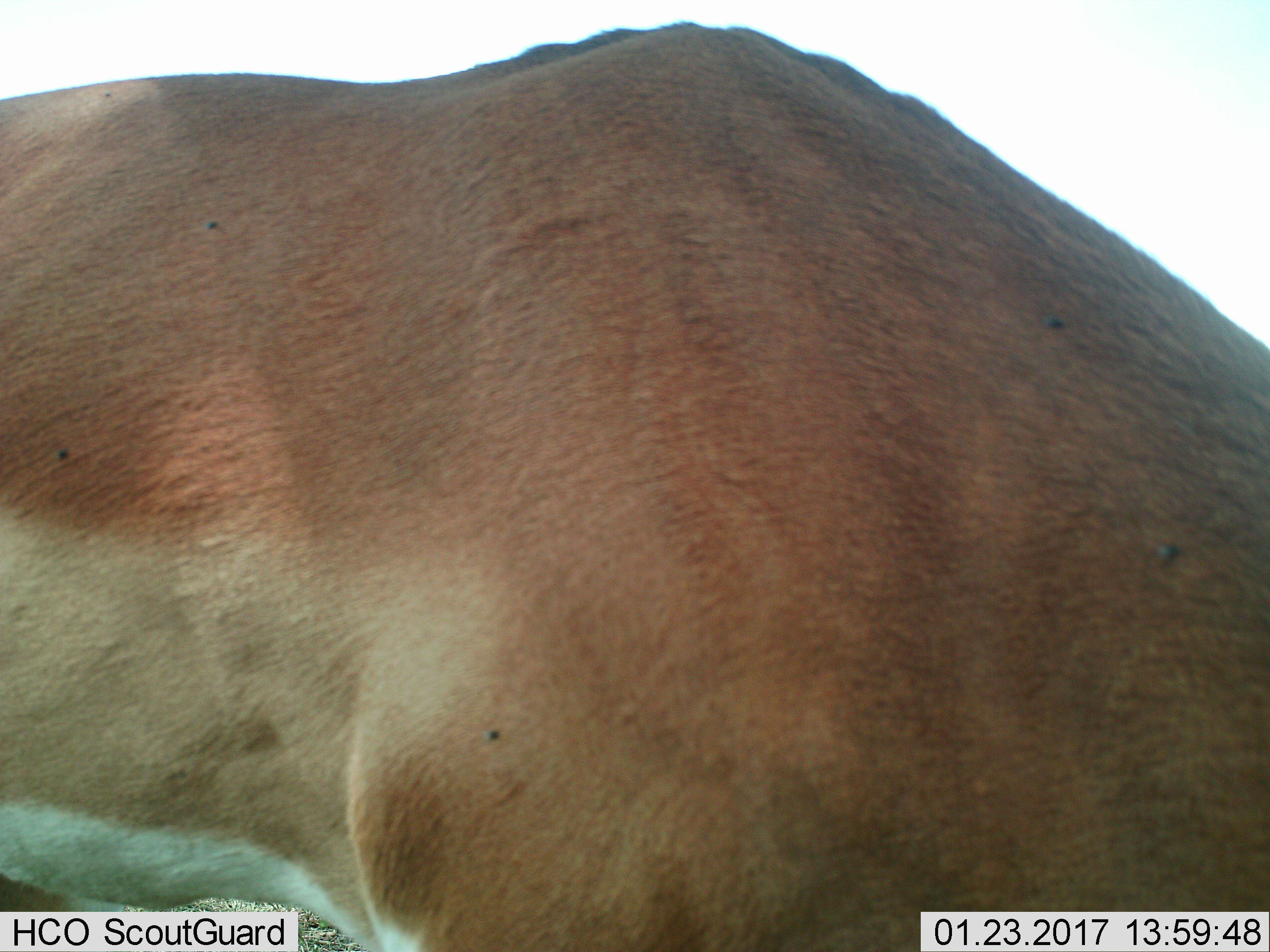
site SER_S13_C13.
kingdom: Animalia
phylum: Chordata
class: Mammalia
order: Artiodactyla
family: Bovidae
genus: Nanger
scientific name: Nanger granti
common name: grant's gazelle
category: gazellegrants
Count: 1.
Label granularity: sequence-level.